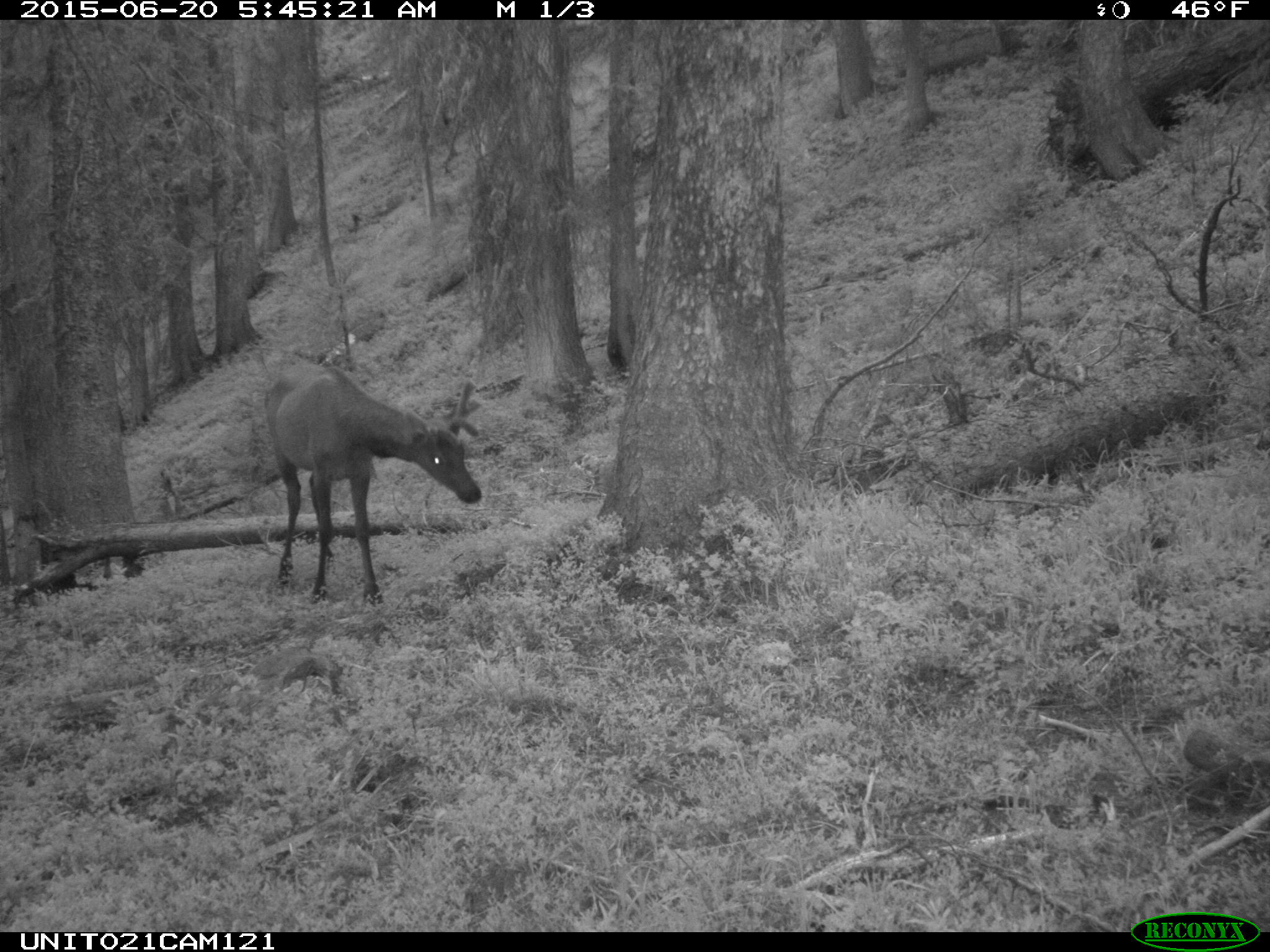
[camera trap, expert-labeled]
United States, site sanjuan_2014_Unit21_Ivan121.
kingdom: Animalia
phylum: Chordata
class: Mammalia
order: Artiodactyla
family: Cervidae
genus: Cervus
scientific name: Cervus elaphus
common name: red deer